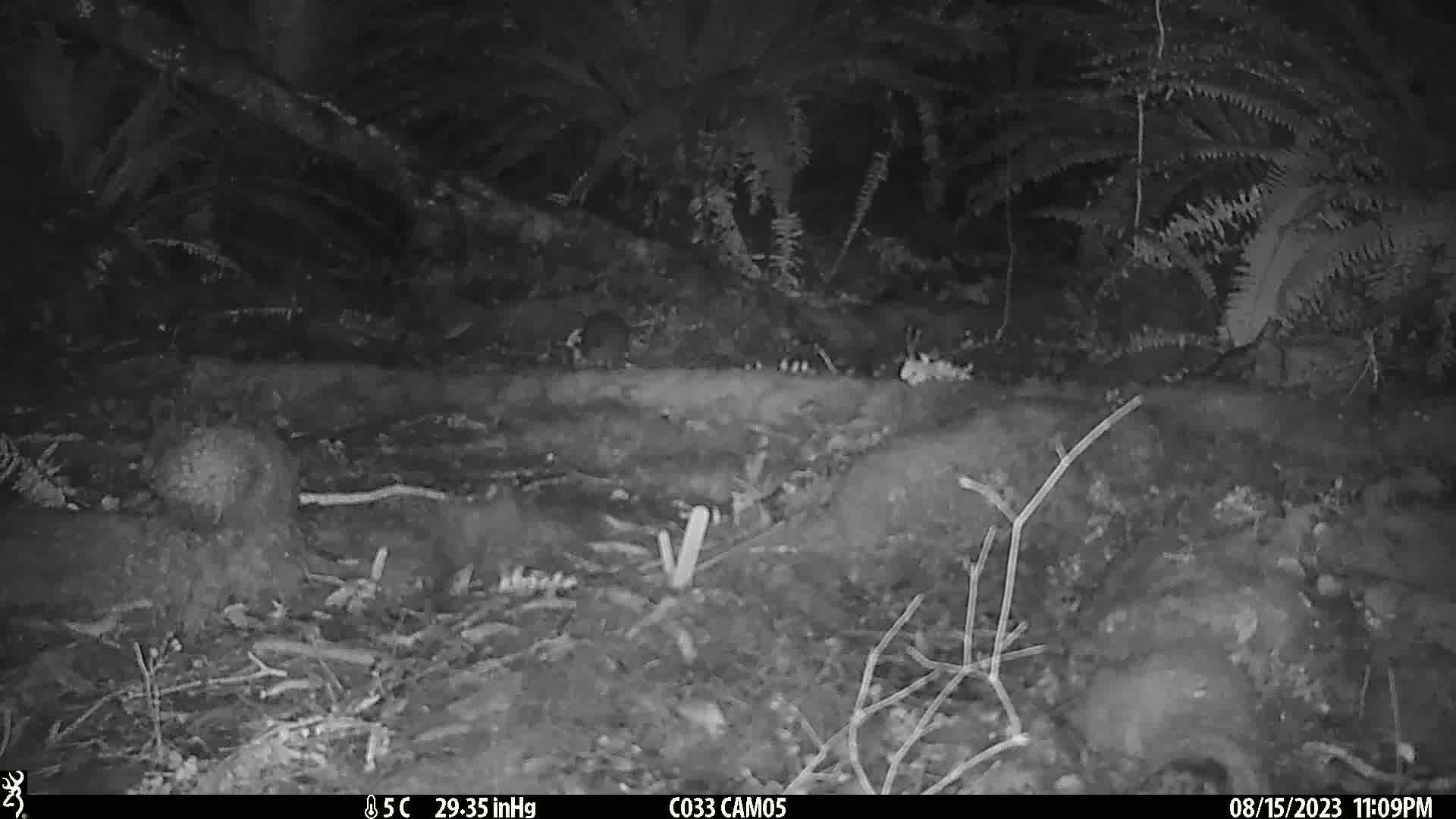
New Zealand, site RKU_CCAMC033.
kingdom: Animalia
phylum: Chordata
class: Mammalia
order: Rodentia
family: Muridae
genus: Rattus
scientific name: Rattus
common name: rat